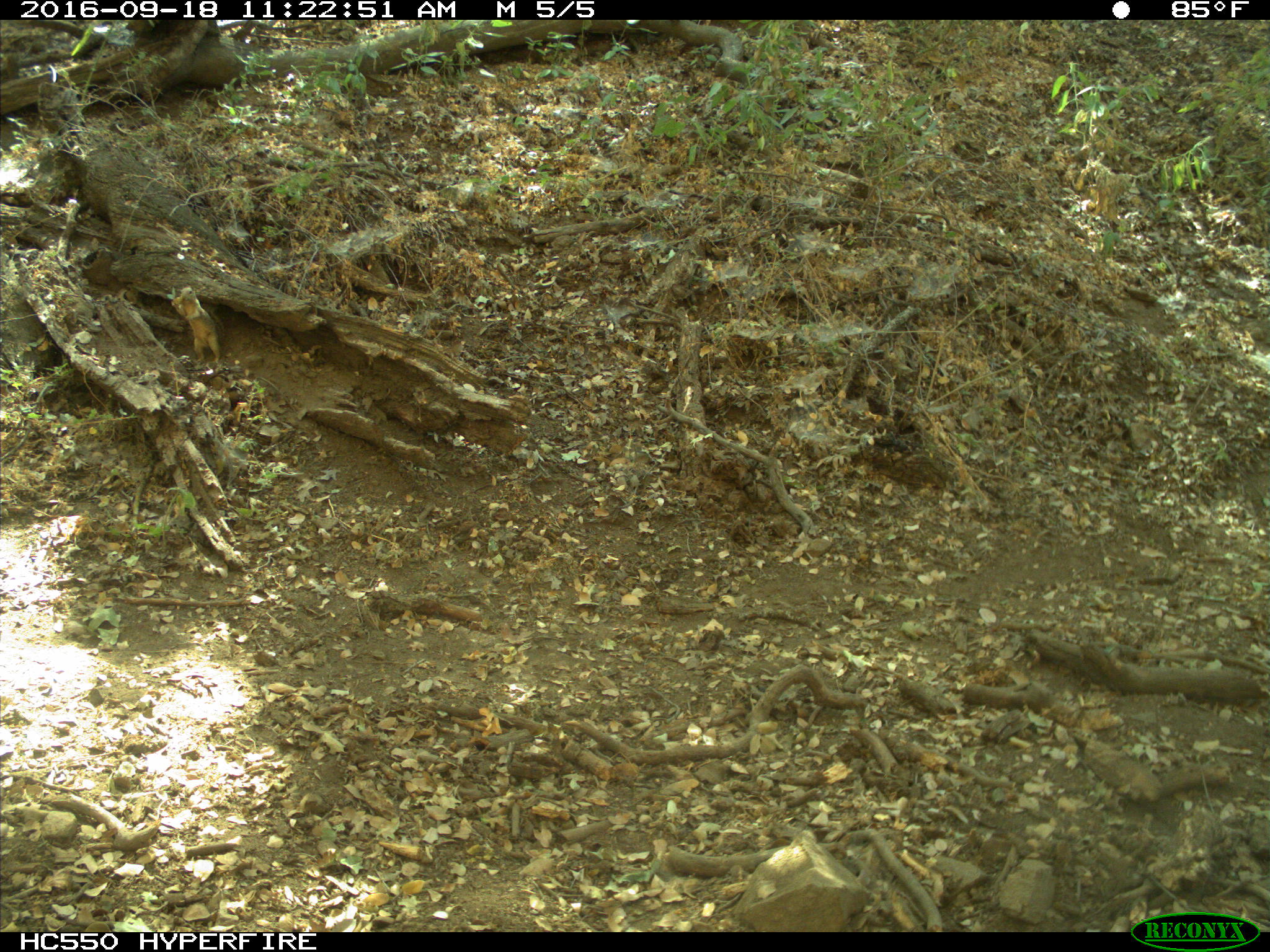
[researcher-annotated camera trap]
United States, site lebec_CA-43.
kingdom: Animalia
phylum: Chordata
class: Mammalia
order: Rodentia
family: Sciuridae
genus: Otospermophilus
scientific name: Otospermophilus beecheyi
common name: california ground squirrel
Otospermophilus beecheyi (california ground squirrel).